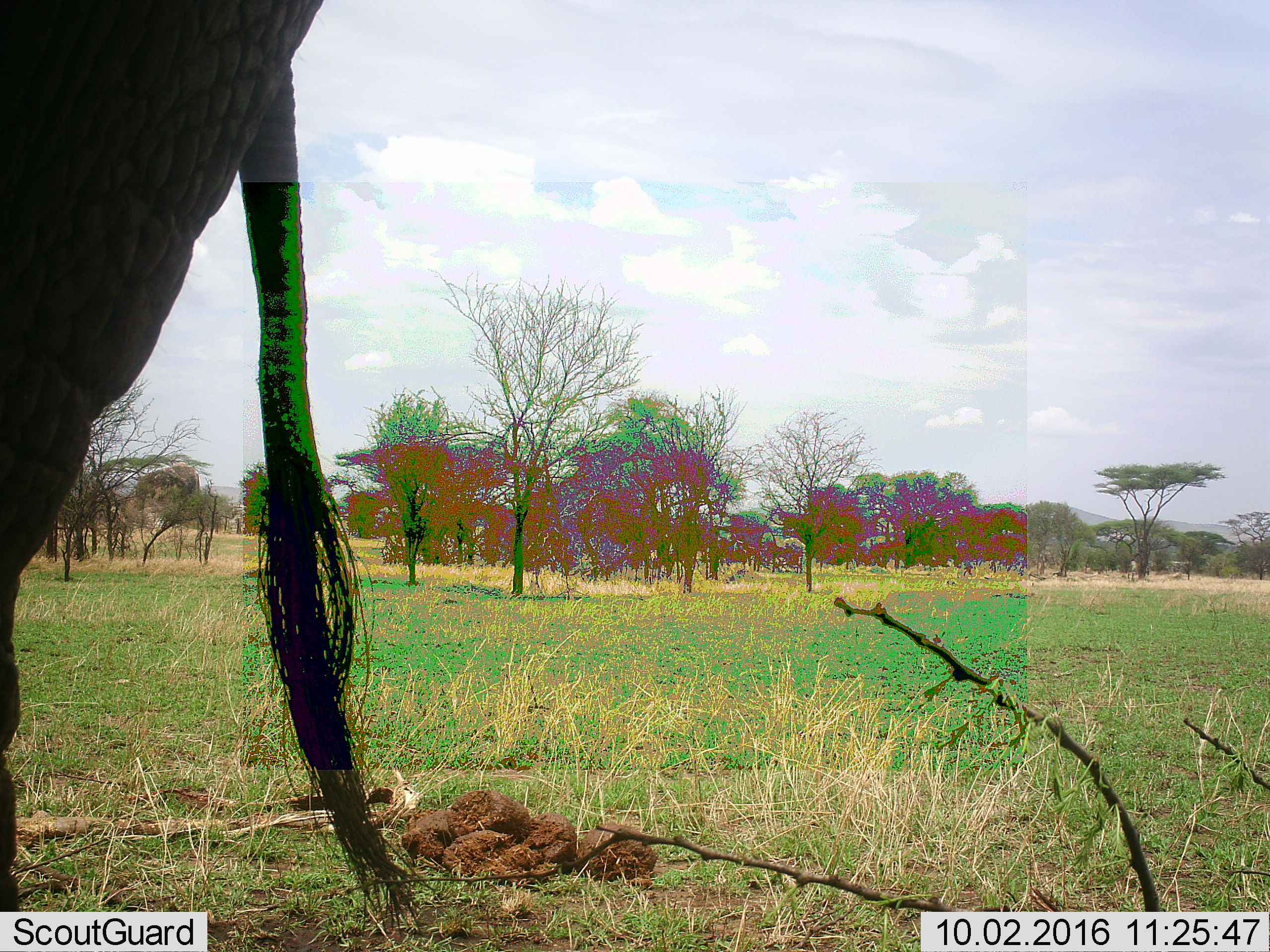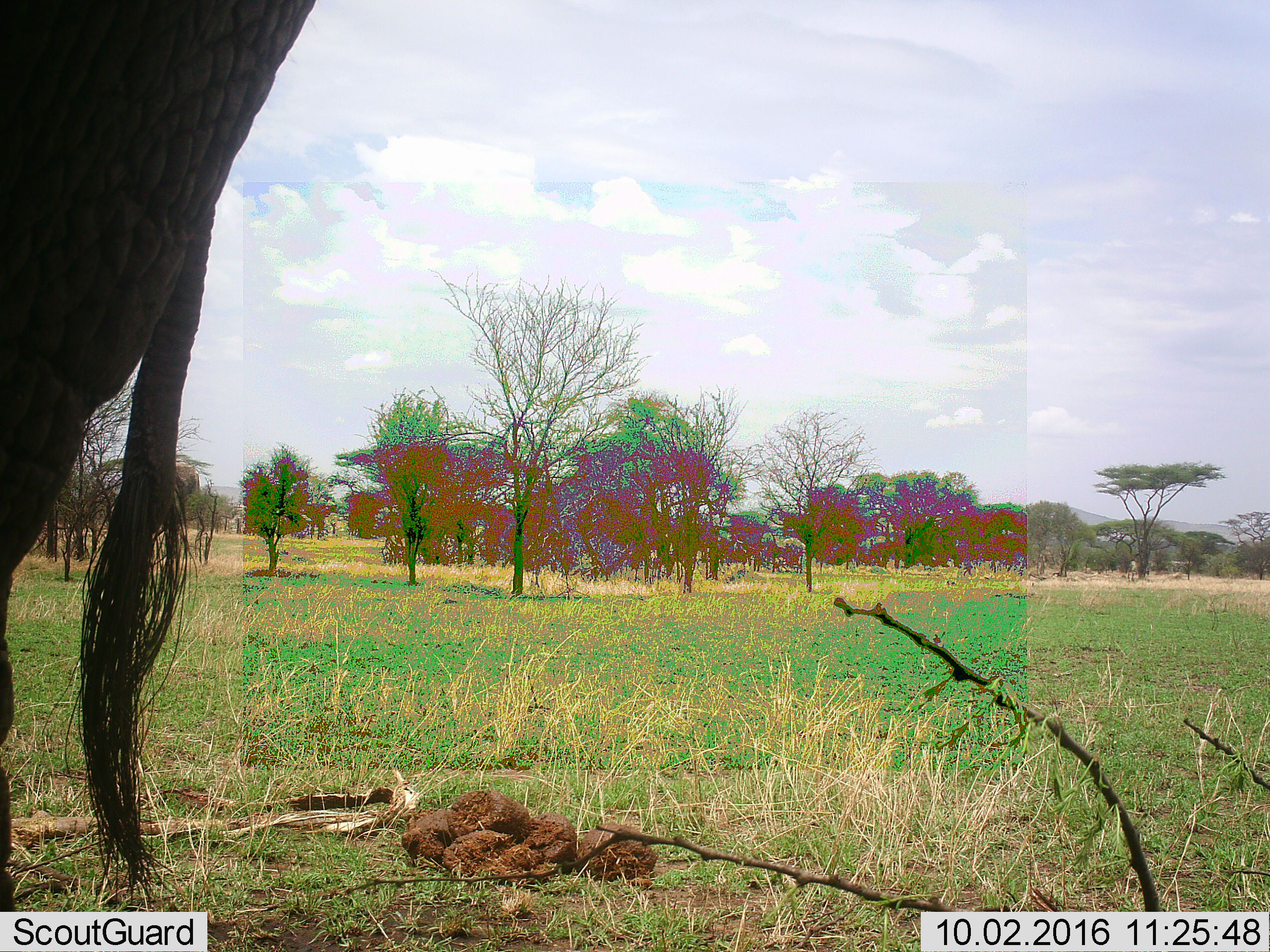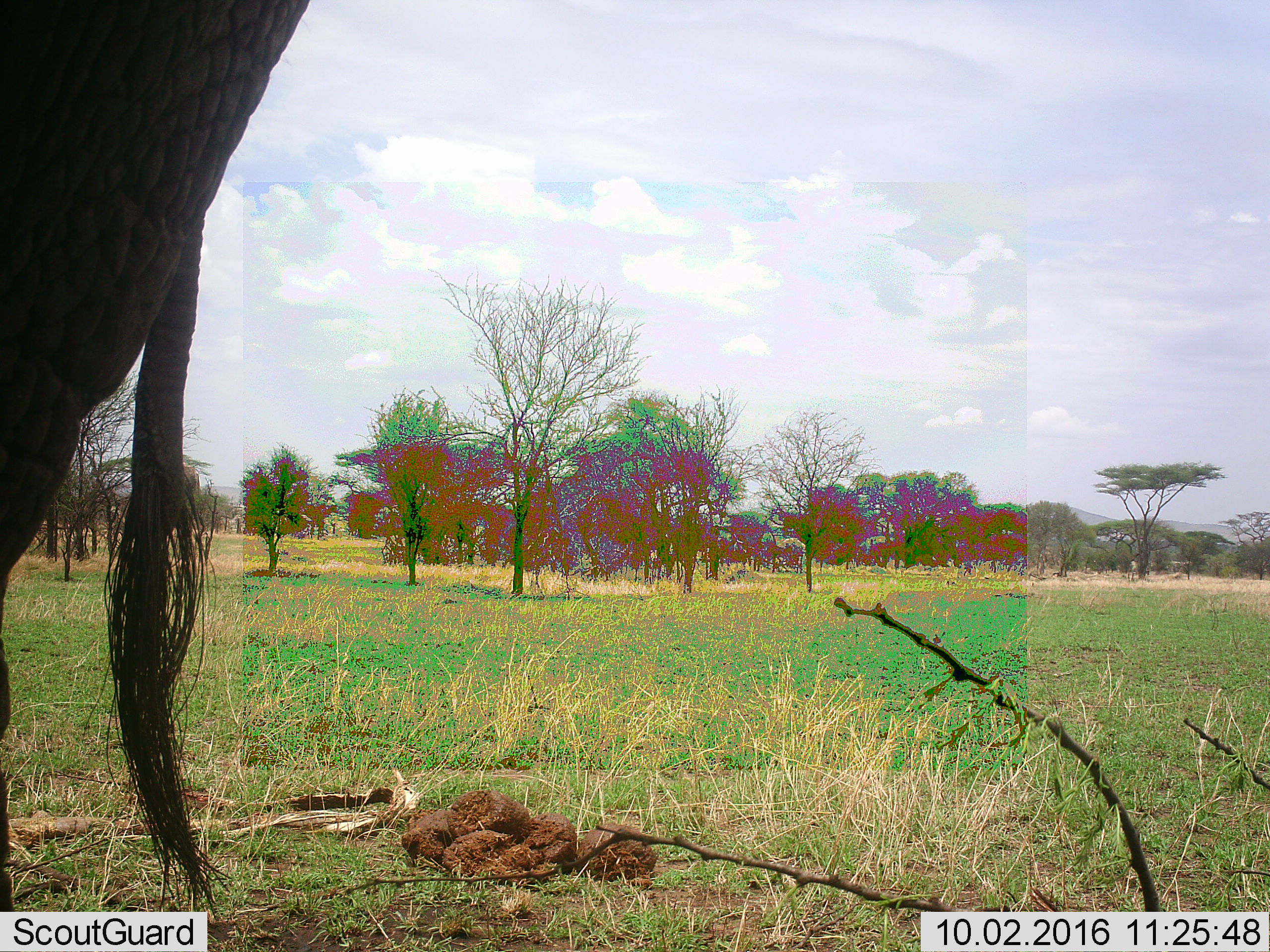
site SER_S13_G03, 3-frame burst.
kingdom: Animalia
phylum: Chordata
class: Mammalia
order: Proboscidea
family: Elephantidae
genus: Loxodonta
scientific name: Loxodonta africana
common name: african bush elephant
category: elephant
Elephant (african bush elephant) (Loxodonta africana), count 1. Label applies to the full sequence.